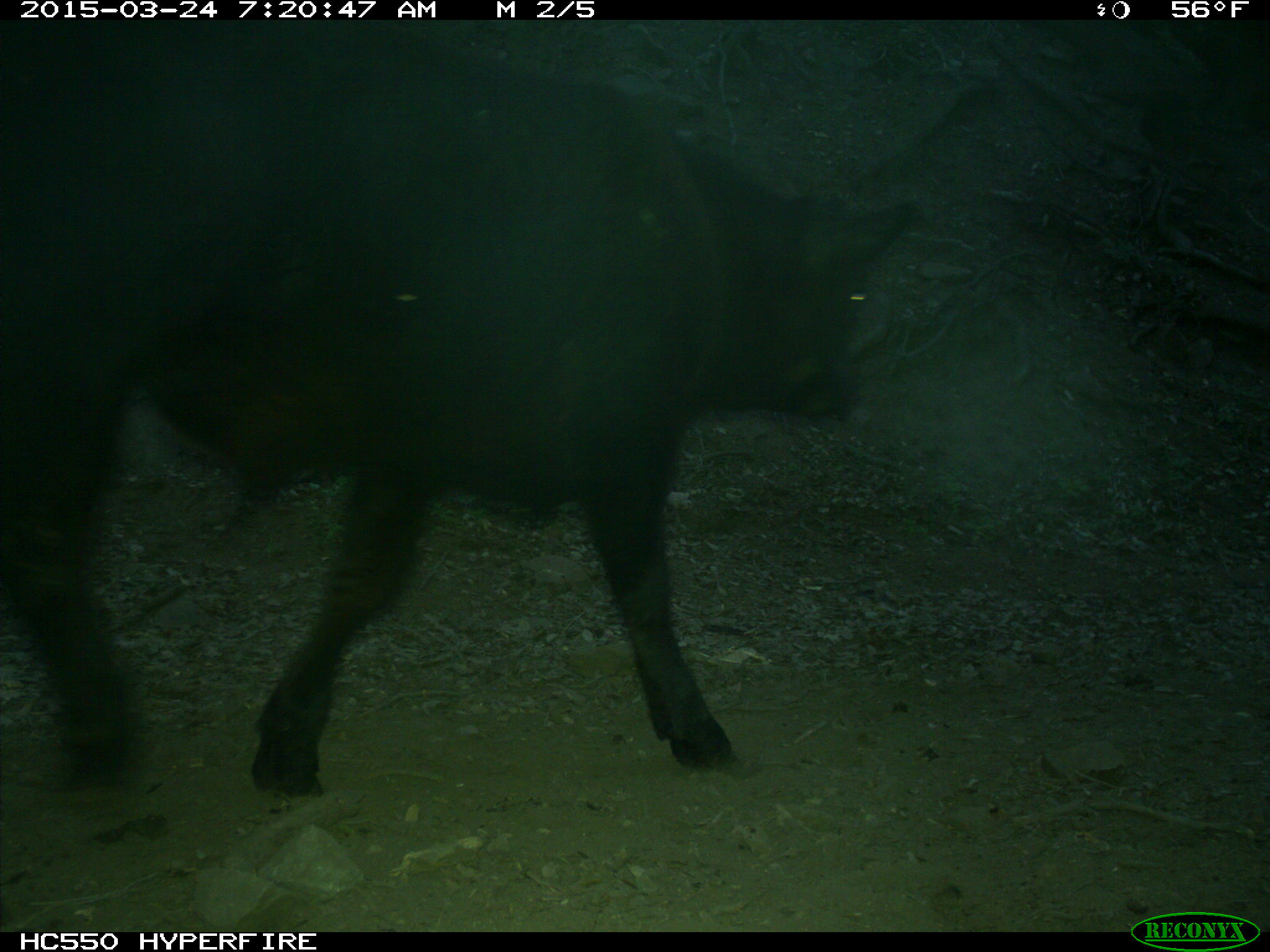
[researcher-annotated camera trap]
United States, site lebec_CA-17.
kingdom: Animalia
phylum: Chordata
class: Mammalia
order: Artiodactyla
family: Bovidae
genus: Bos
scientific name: Bos taurus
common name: domestic cow